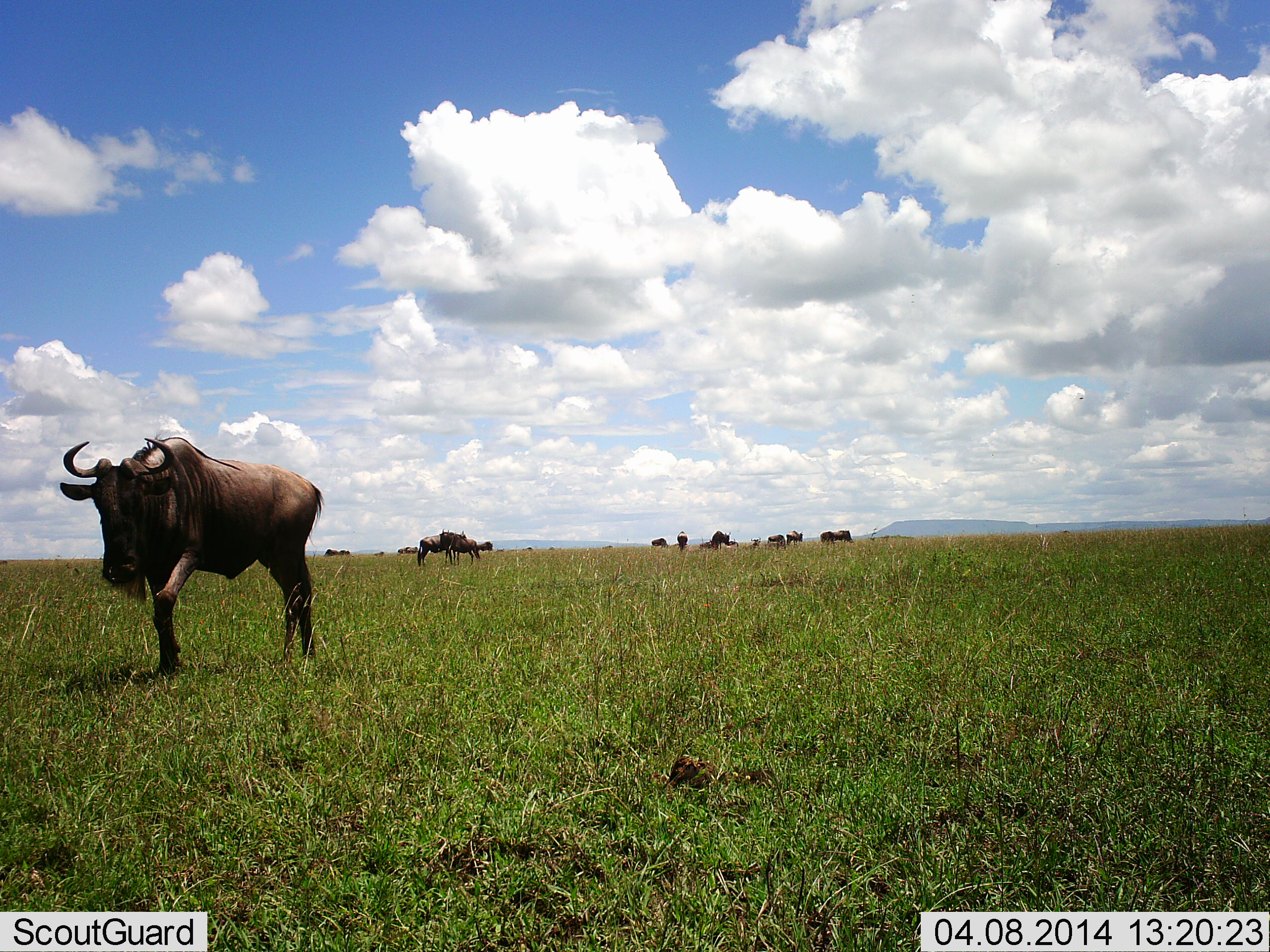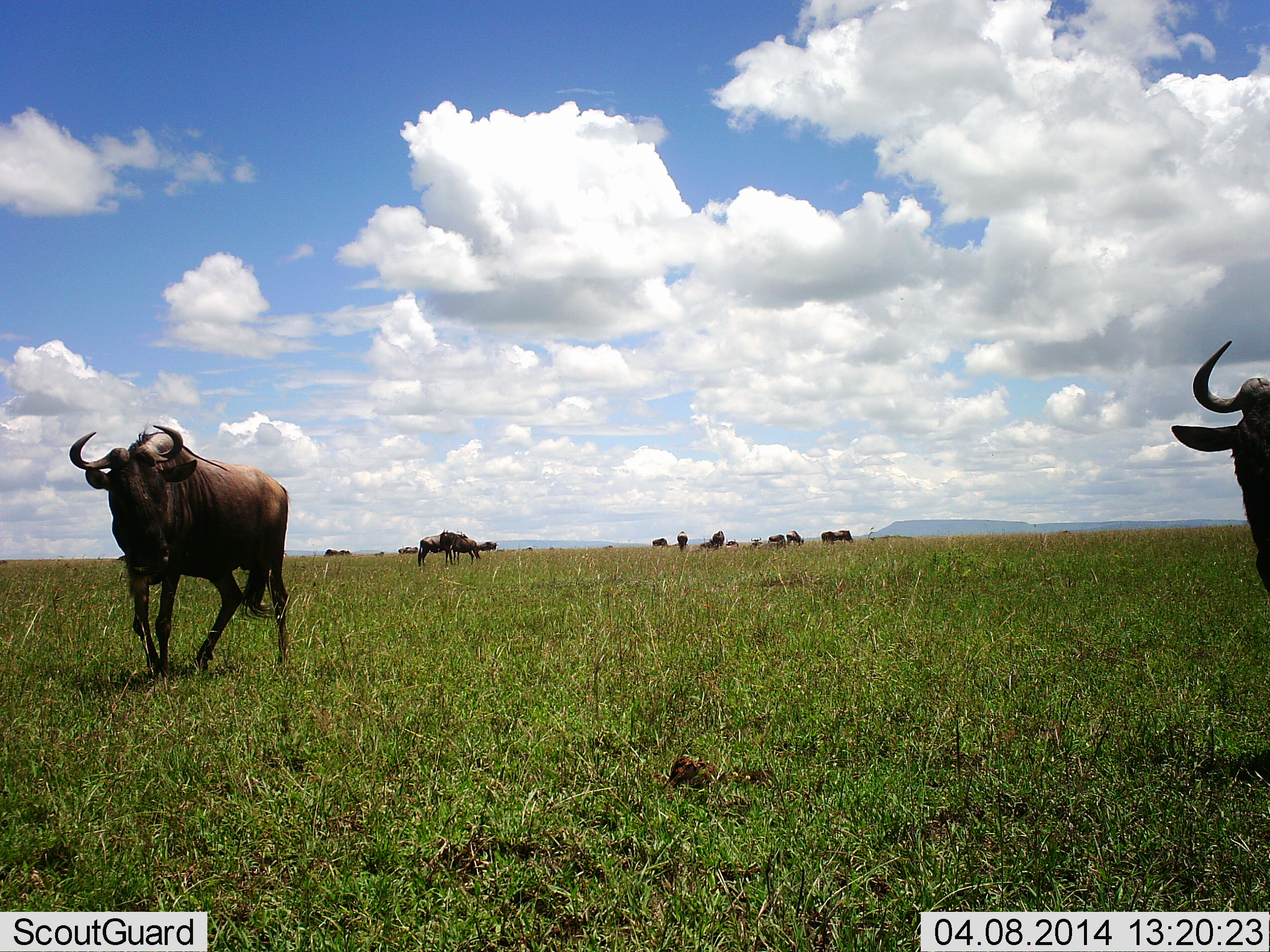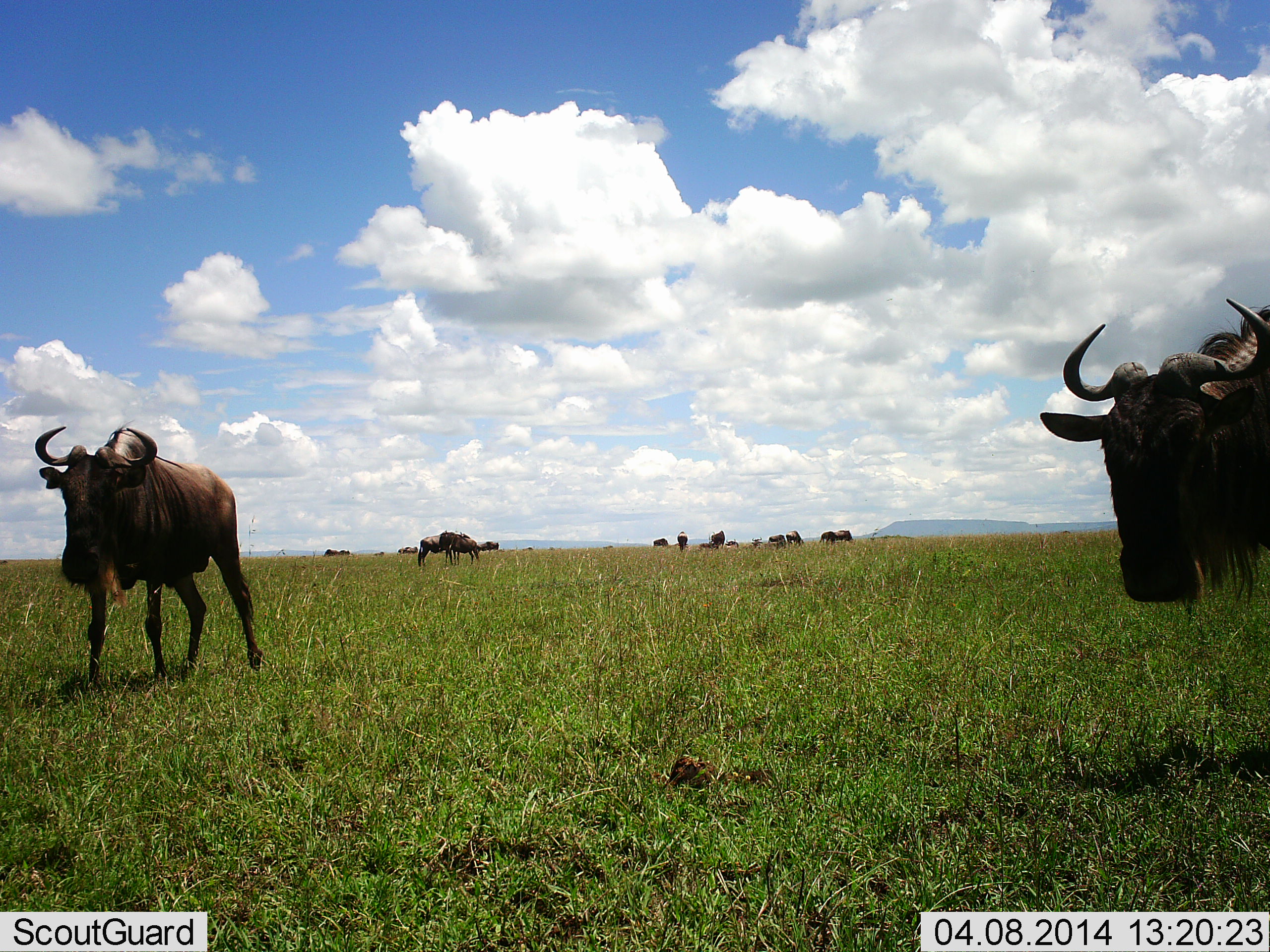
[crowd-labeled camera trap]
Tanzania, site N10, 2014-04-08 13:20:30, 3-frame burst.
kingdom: Animalia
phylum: Chordata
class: Mammalia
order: Artiodactyla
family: Bovidae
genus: Connochaetes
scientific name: Connochaetes taurinus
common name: blue wildebeest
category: wildebeest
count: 11-50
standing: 78%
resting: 22%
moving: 89%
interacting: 22%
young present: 0%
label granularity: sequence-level